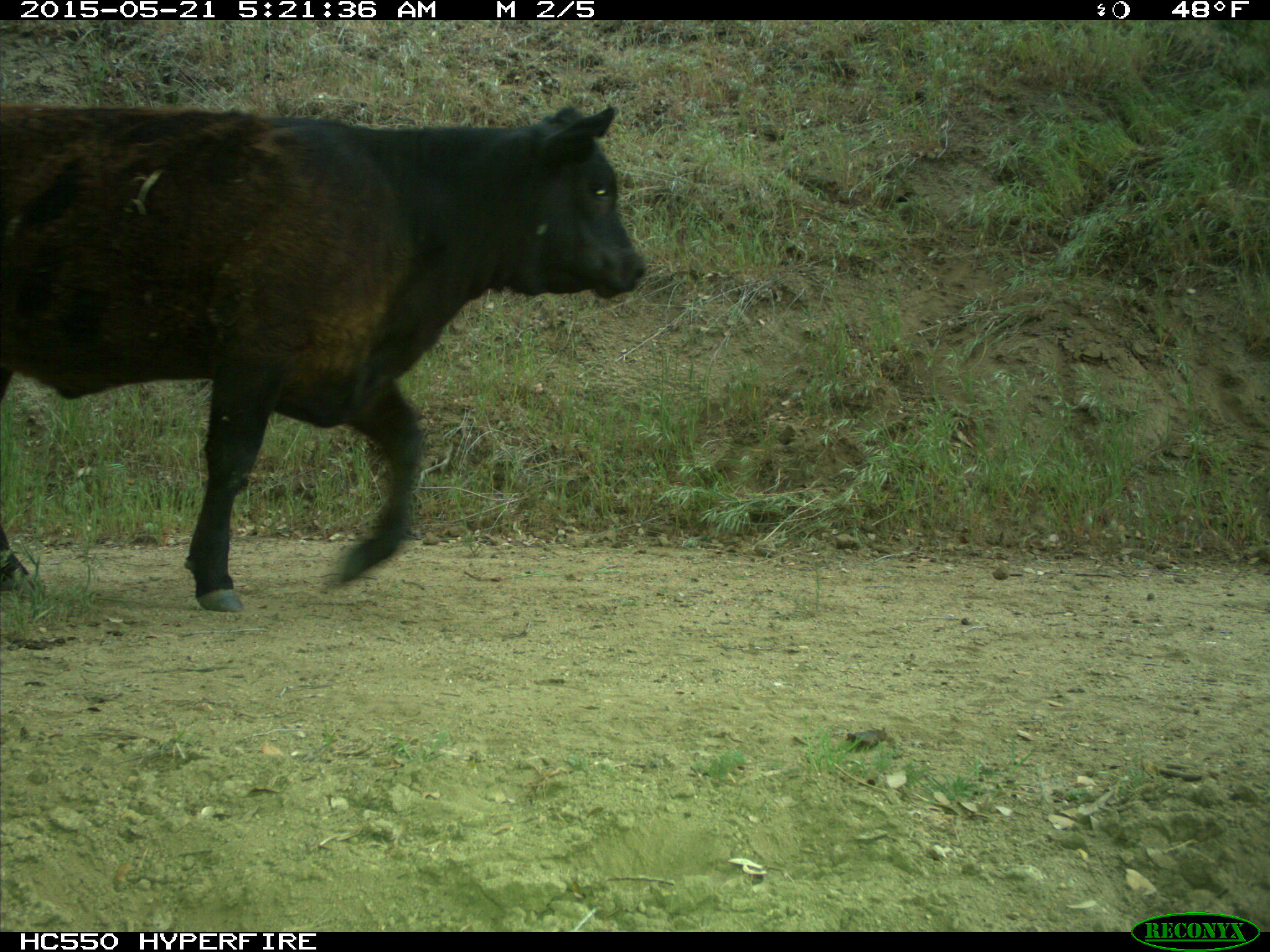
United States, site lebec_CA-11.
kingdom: Animalia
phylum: Chordata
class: Mammalia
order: Artiodactyla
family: Bovidae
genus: Bos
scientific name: Bos taurus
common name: domestic cow